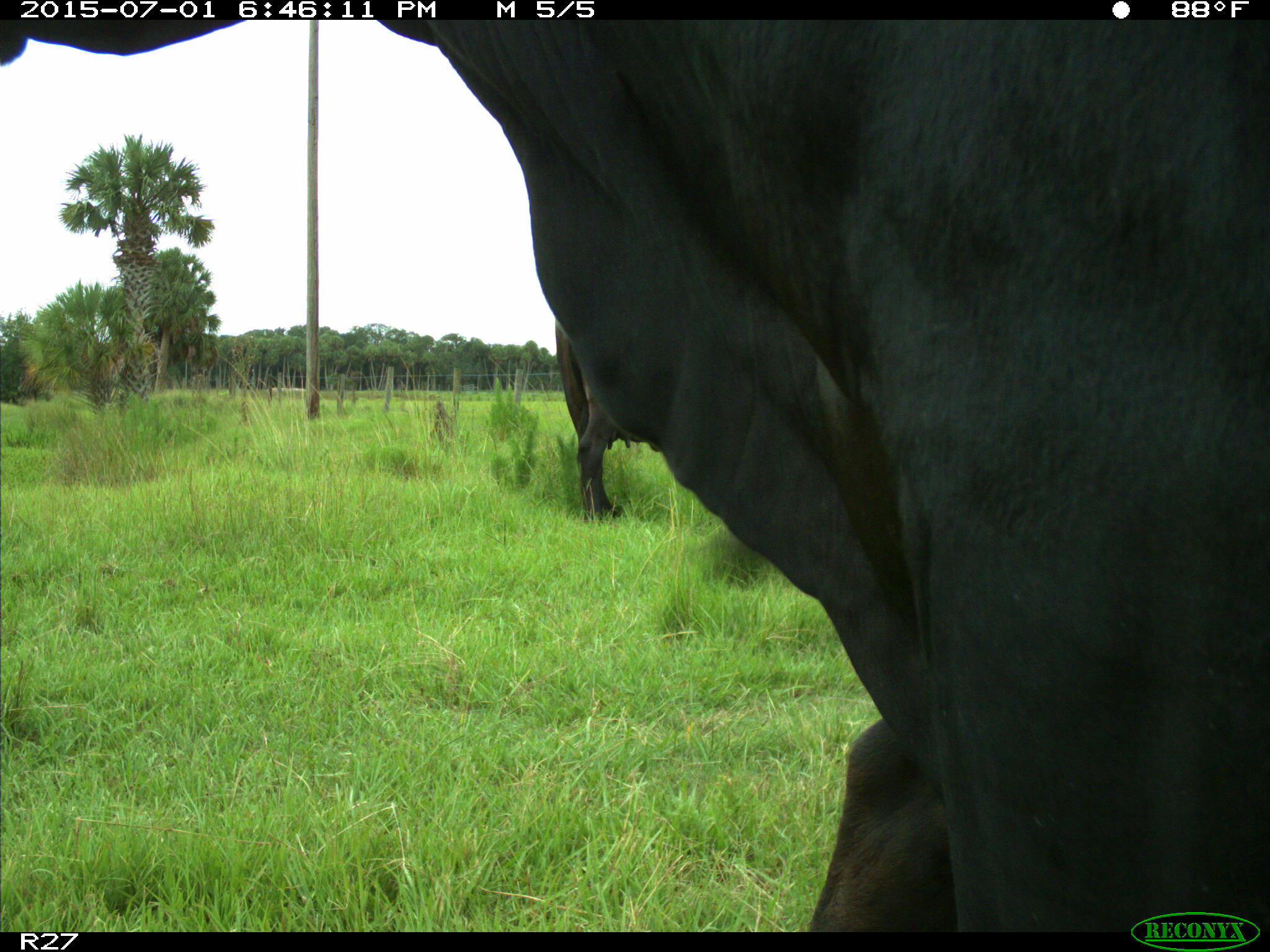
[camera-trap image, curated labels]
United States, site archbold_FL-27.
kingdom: Animalia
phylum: Chordata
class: Mammalia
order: Artiodactyla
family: Bovidae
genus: Bos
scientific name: Bos taurus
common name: domestic cow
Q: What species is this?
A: Bos taurus (domestic cow).